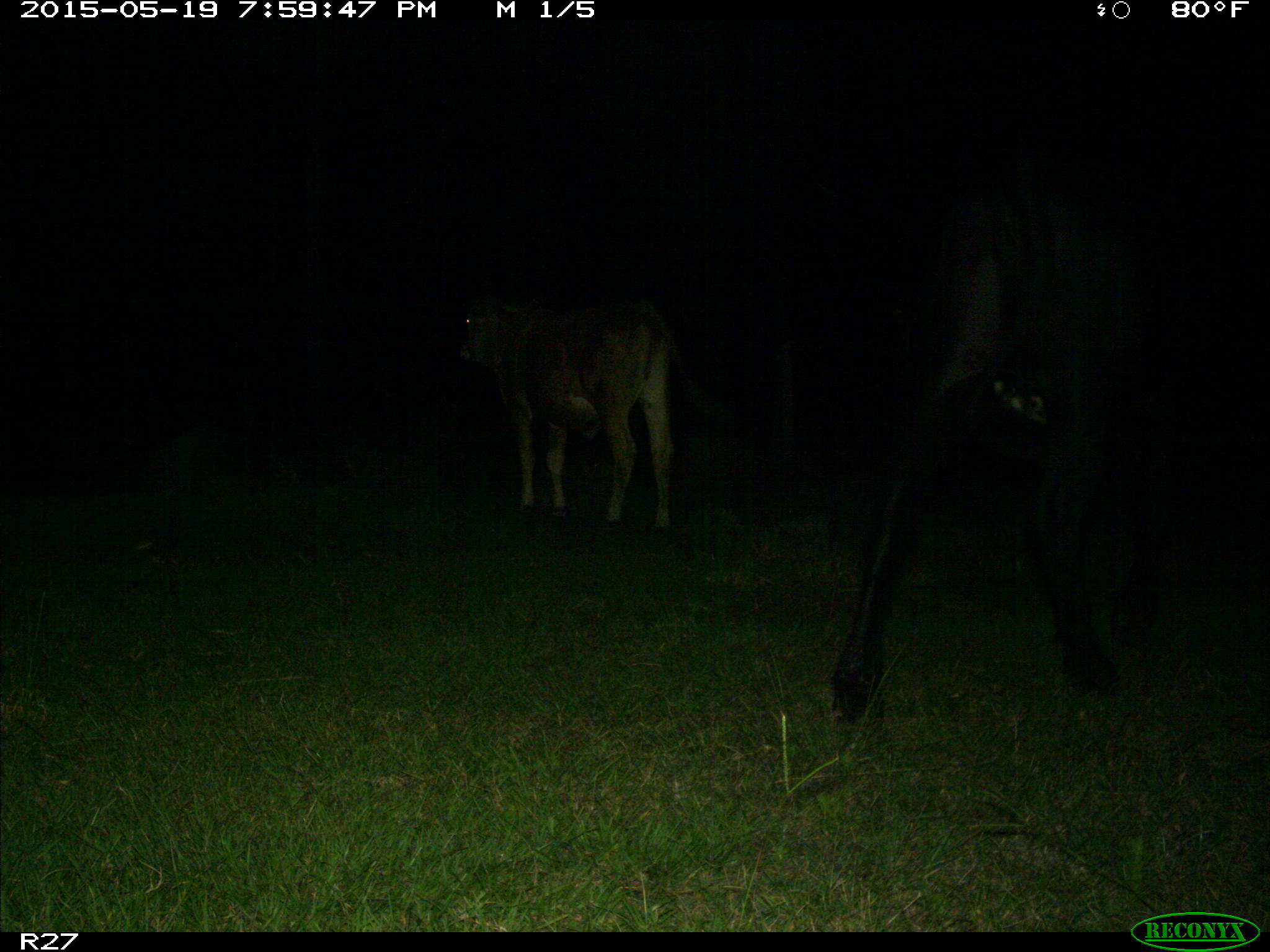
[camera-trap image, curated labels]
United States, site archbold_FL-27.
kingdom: Animalia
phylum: Chordata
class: Mammalia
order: Artiodactyla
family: Bovidae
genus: Bos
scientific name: Bos taurus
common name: domestic cow